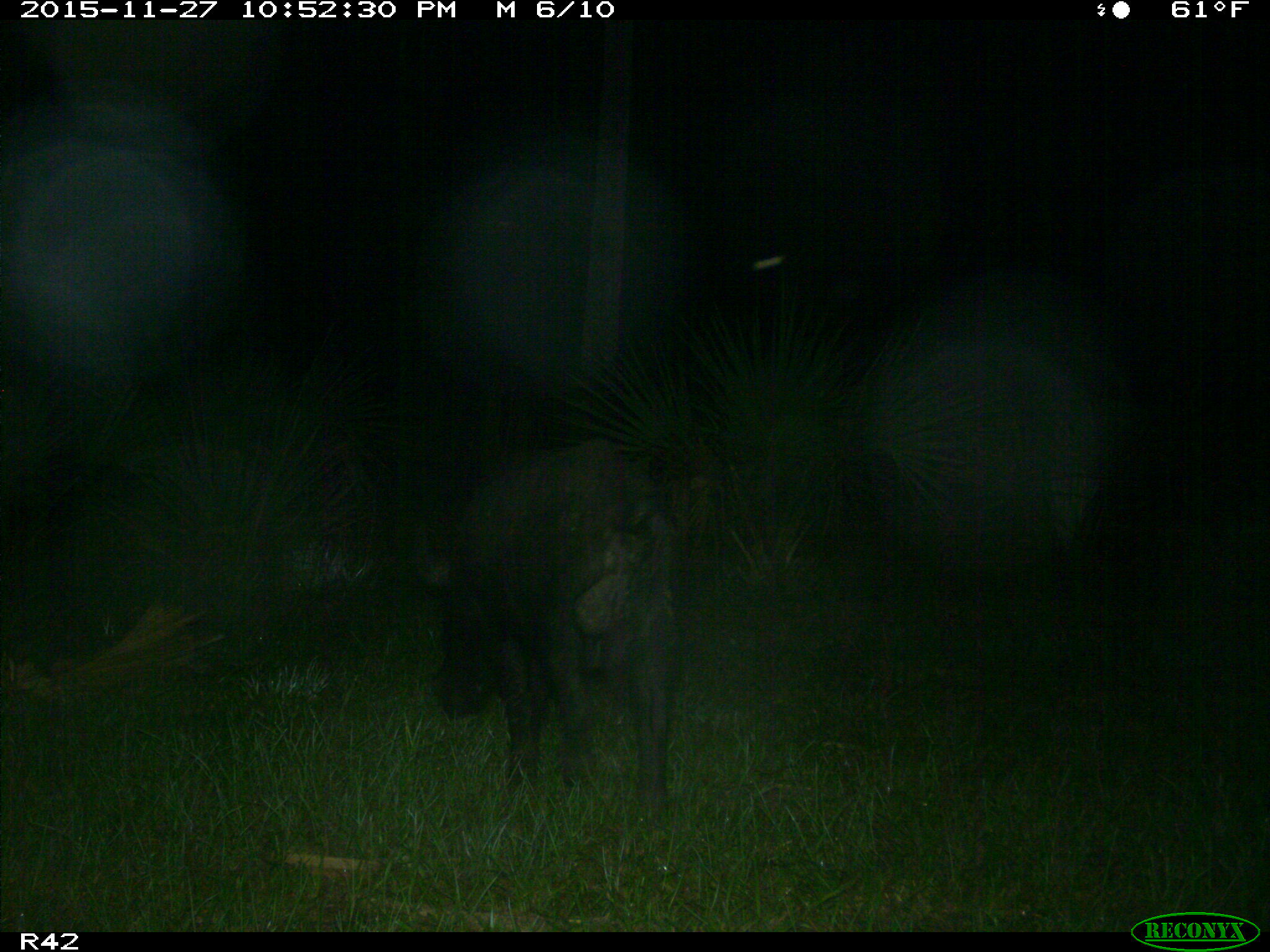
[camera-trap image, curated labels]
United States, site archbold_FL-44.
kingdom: Animalia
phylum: Chordata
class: Mammalia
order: Artiodactyla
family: Suidae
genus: Sus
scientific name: Sus scrofa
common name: wild boar